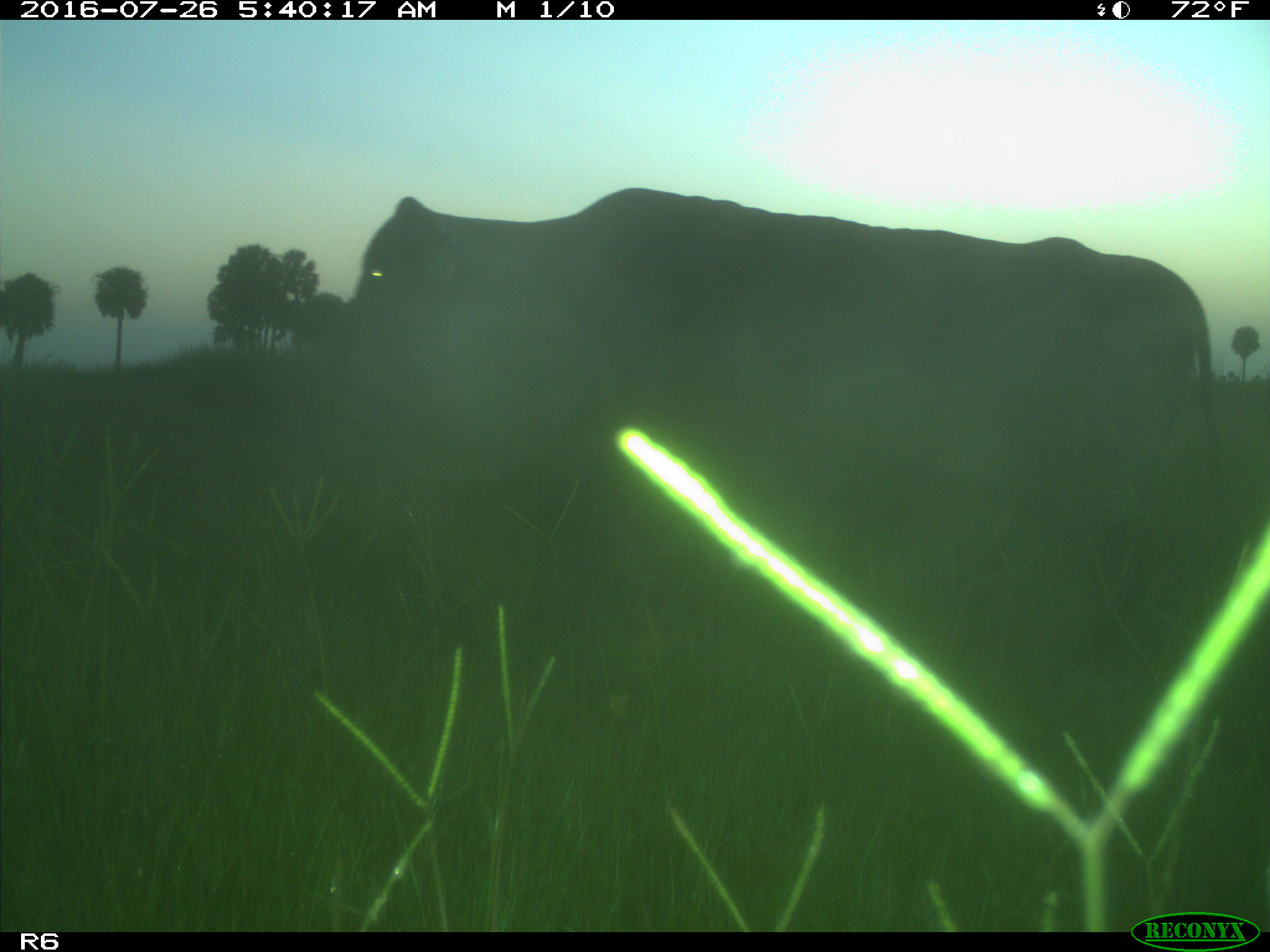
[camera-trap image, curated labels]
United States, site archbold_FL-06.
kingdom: Animalia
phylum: Chordata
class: Mammalia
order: Artiodactyla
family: Bovidae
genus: Bos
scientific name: Bos taurus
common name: domestic cow